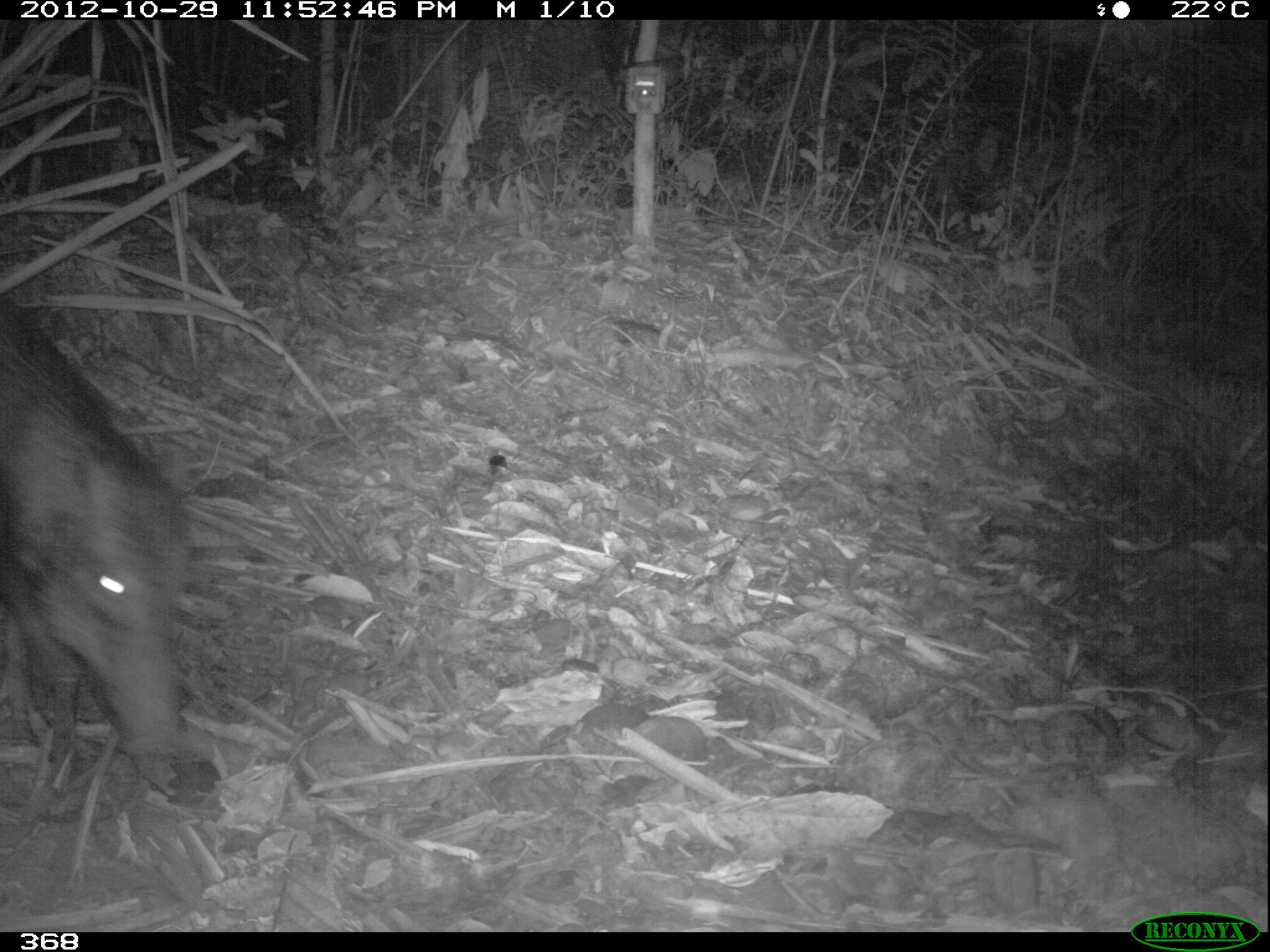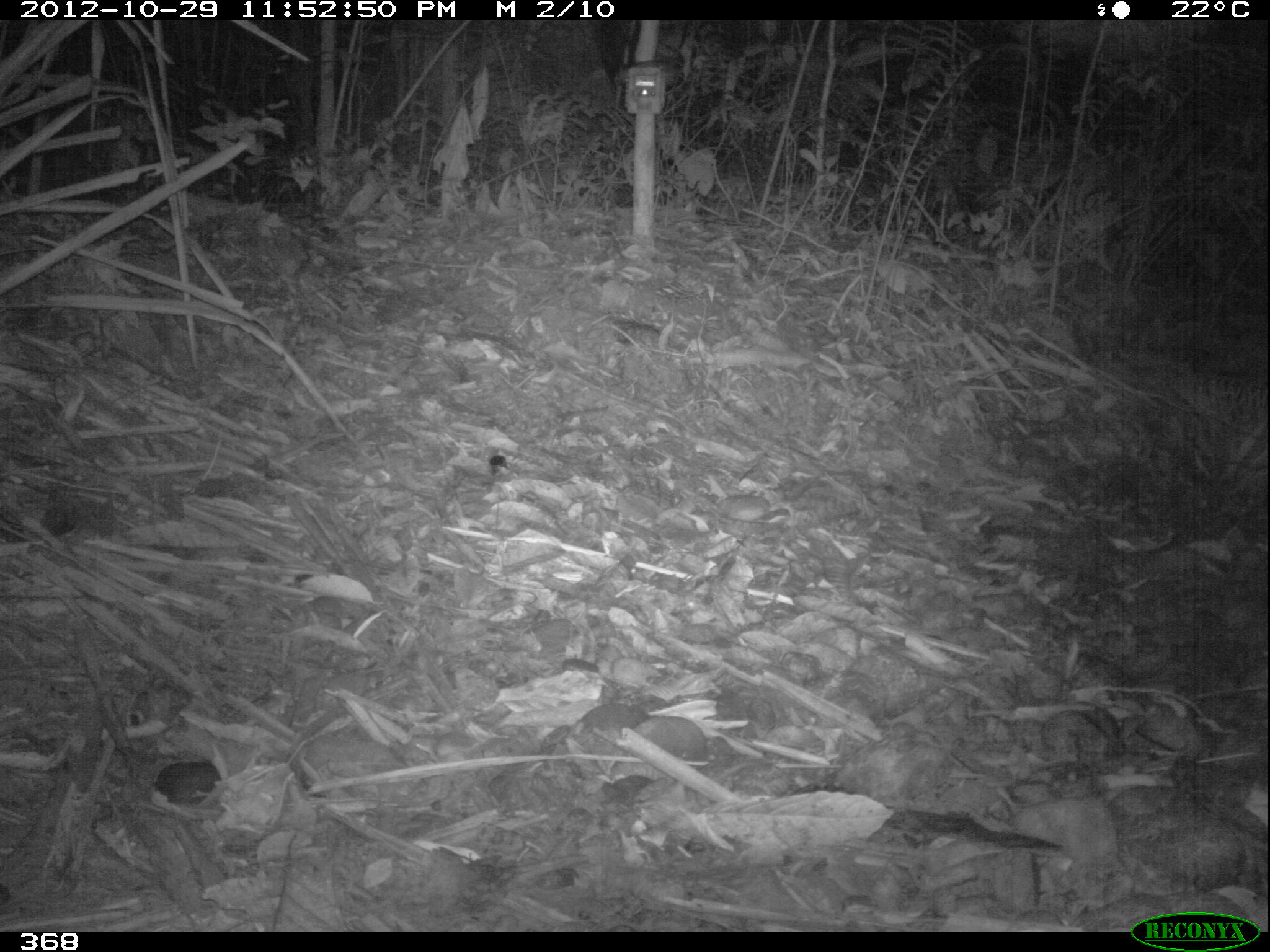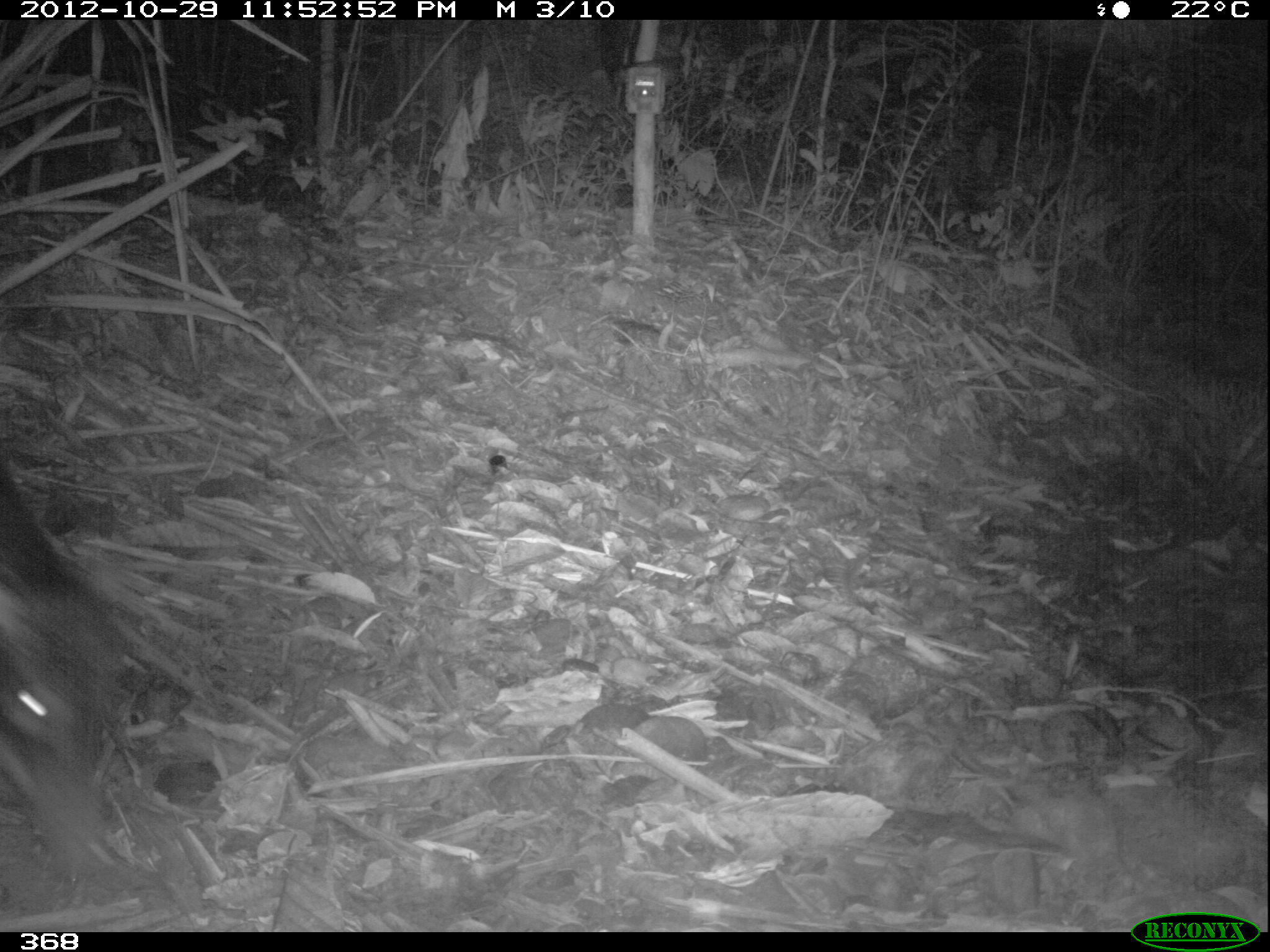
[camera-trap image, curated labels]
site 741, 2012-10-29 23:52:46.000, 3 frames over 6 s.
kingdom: Animalia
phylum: Chordata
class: Mammalia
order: Artiodactyla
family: Tayassuidae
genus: Tayassu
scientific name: Tayassu pecari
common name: white-lipped peccary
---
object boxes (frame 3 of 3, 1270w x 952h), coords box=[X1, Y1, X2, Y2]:
tayassu pecari: box=[0, 447, 118, 890]